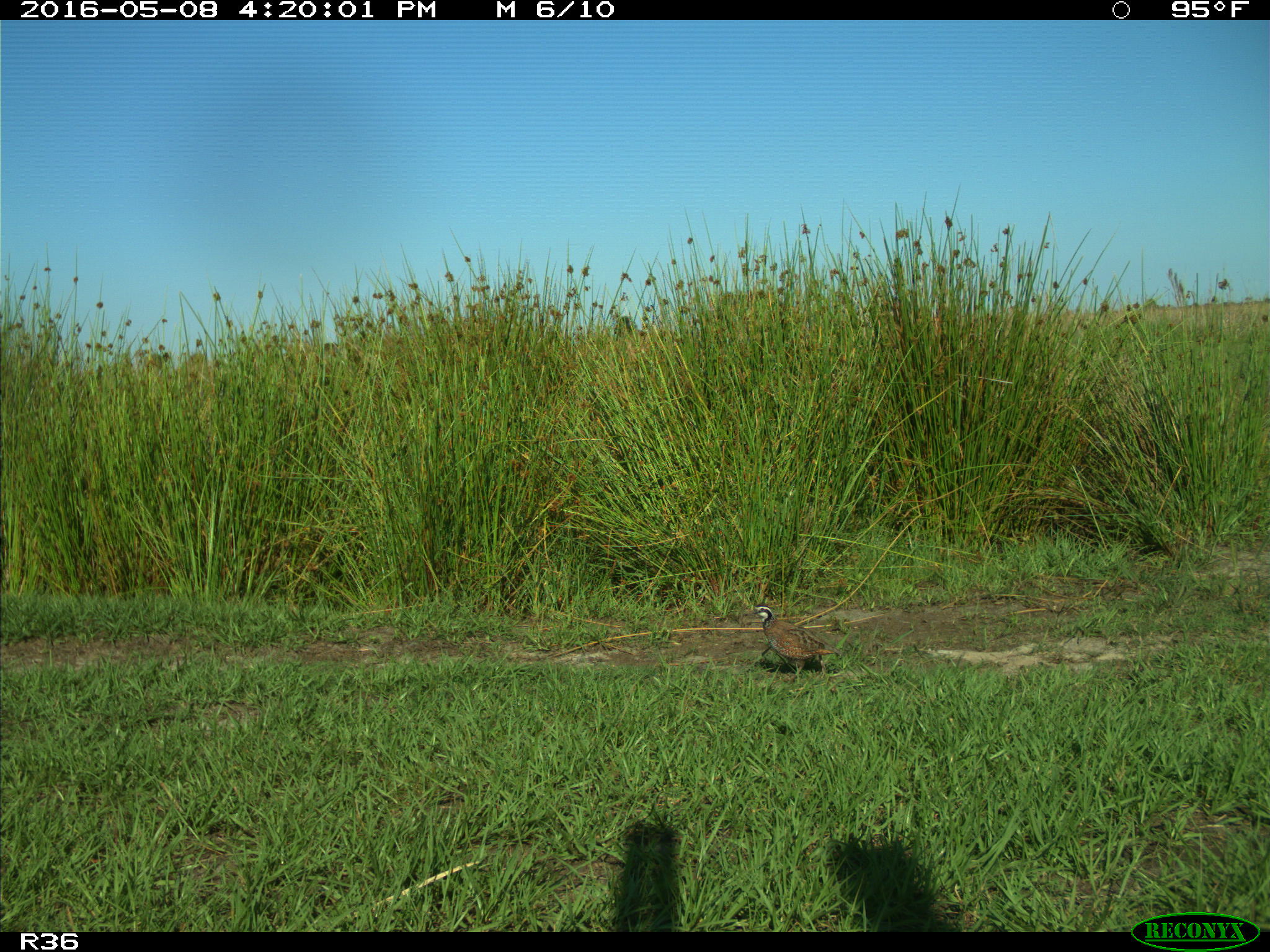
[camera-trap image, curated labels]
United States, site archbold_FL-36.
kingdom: Animalia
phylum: Chordata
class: Aves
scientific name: Aves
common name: birds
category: unidentified bird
Unidentified bird (birds) (Aves).